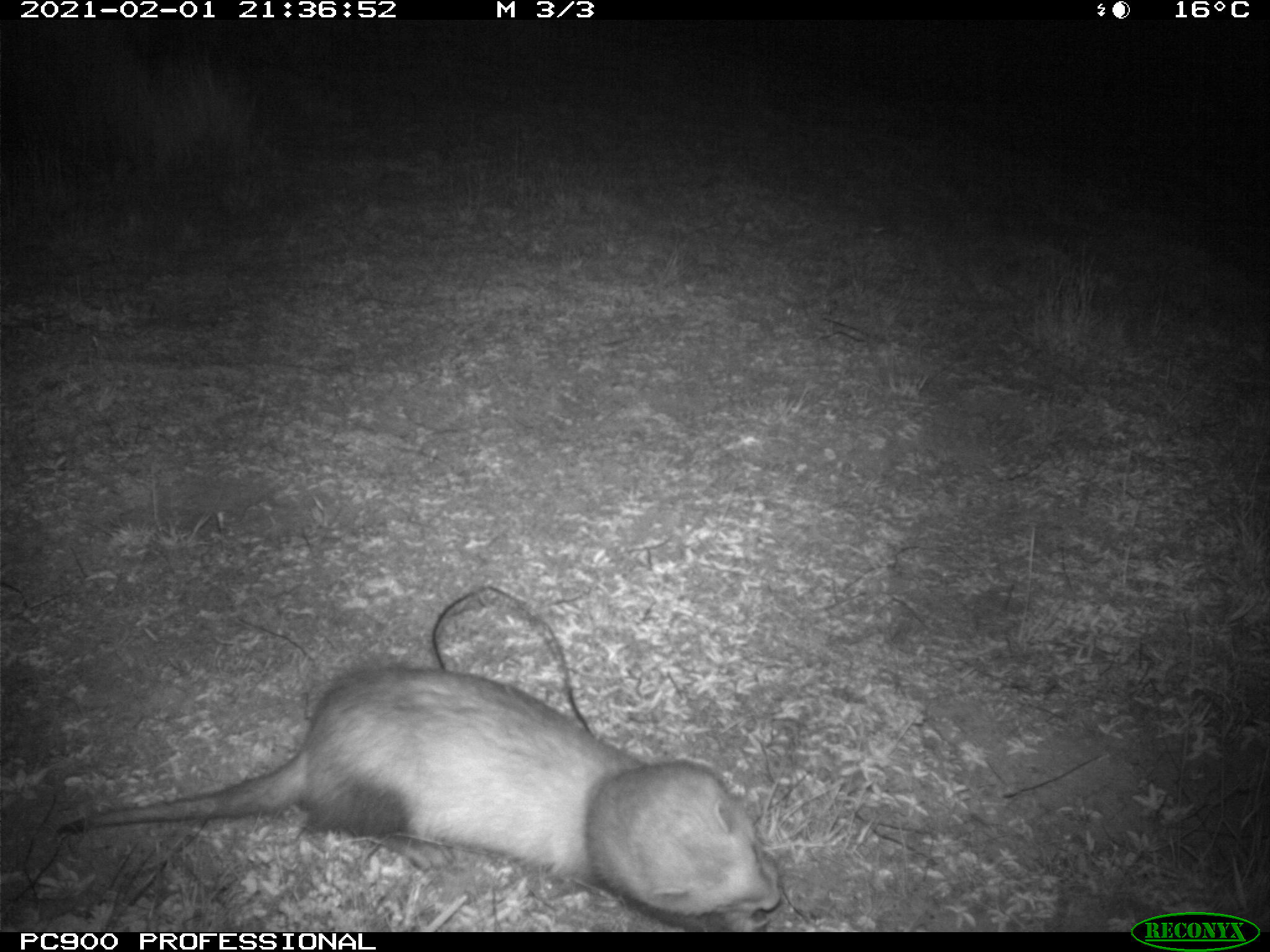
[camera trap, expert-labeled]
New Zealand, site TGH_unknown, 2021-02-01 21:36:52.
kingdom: Animalia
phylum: Chordata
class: Mammalia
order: Carnivora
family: Mustelidae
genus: Mustela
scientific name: Mustela furo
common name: ferret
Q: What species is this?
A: Ferret (Mustela furo).